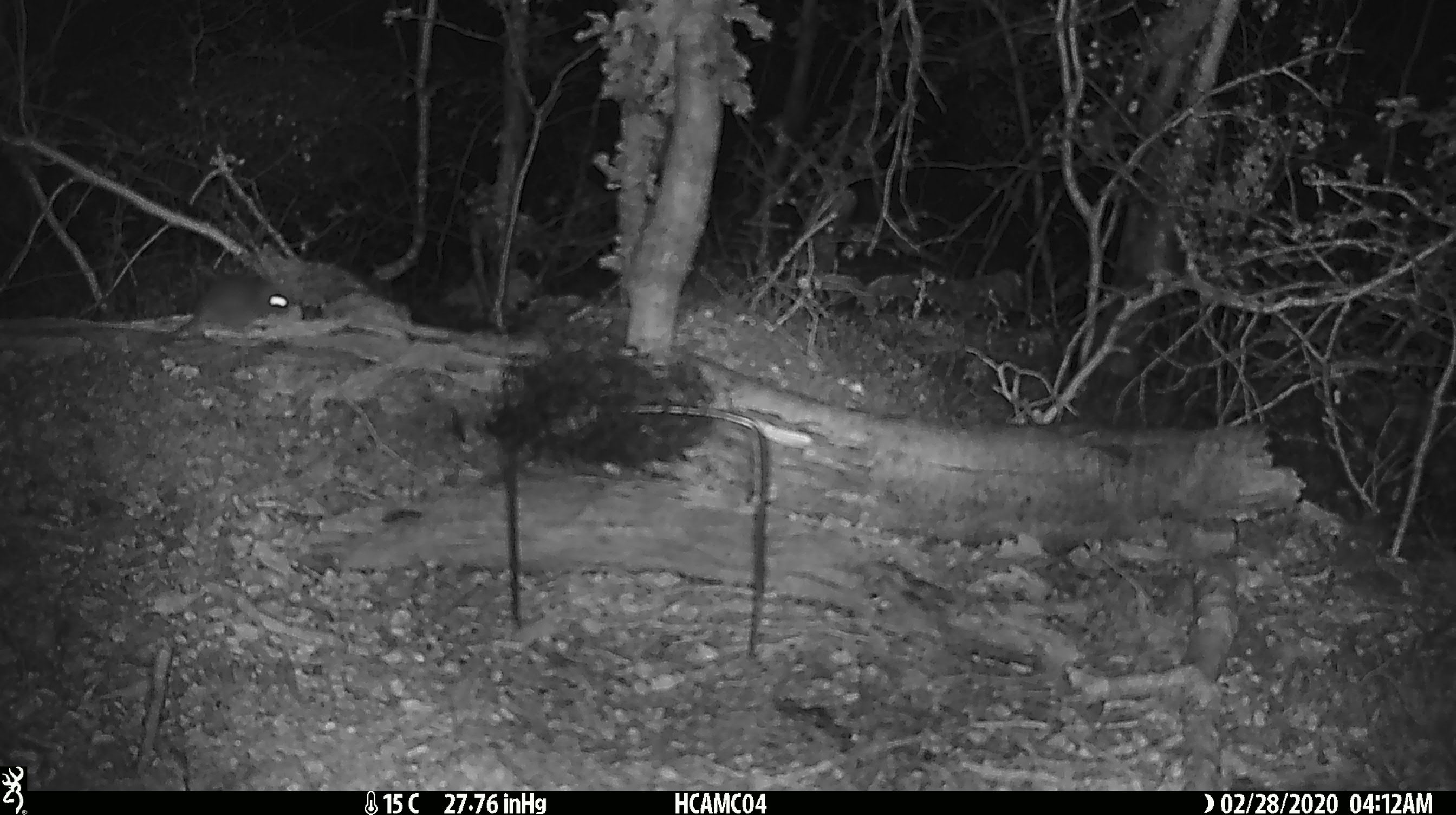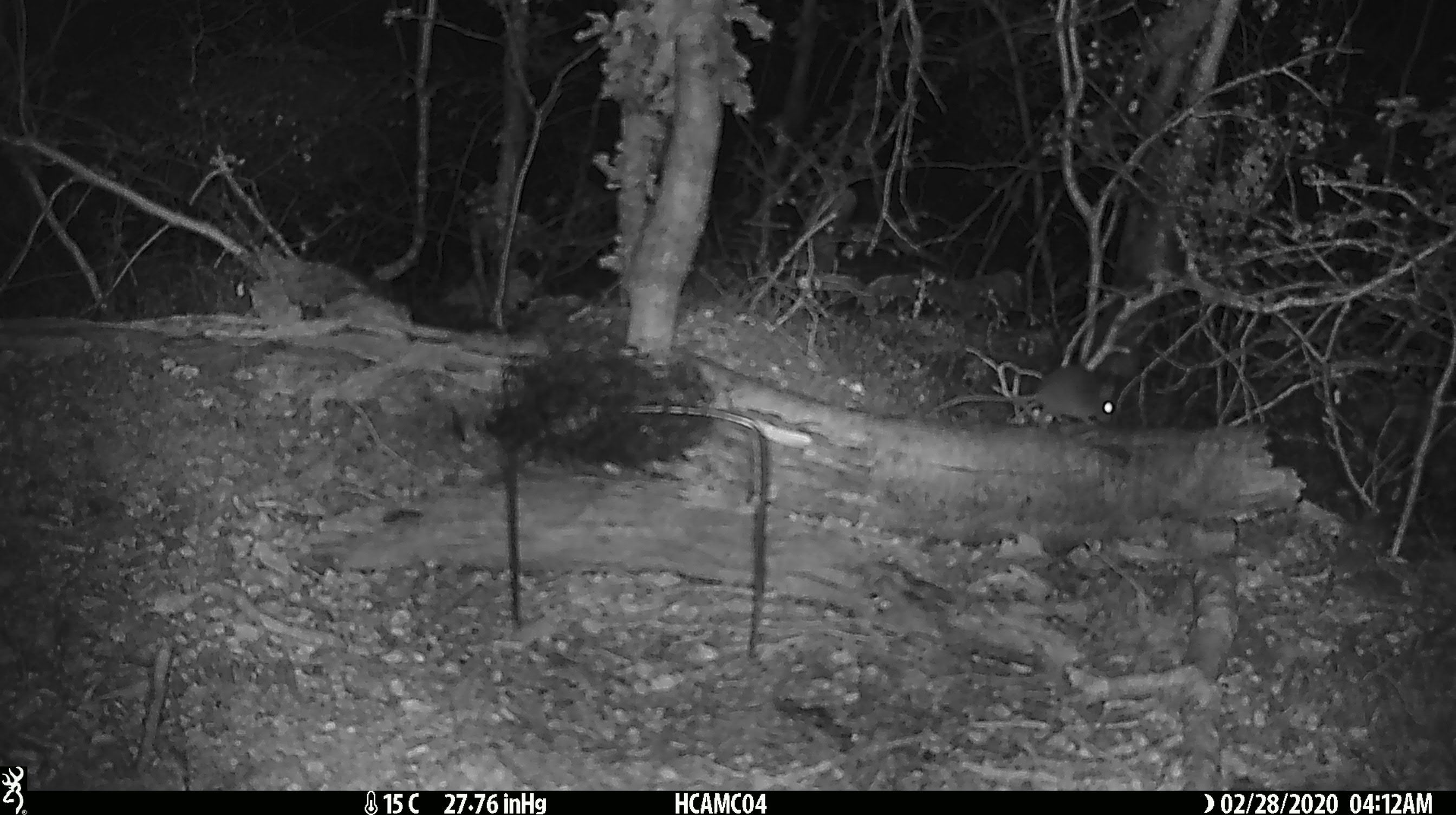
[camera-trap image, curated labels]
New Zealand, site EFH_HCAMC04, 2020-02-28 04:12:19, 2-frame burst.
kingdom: Animalia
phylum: Chordata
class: Mammalia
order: Rodentia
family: Muridae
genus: Mus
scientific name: Mus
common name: mouse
Mouse (Mus).